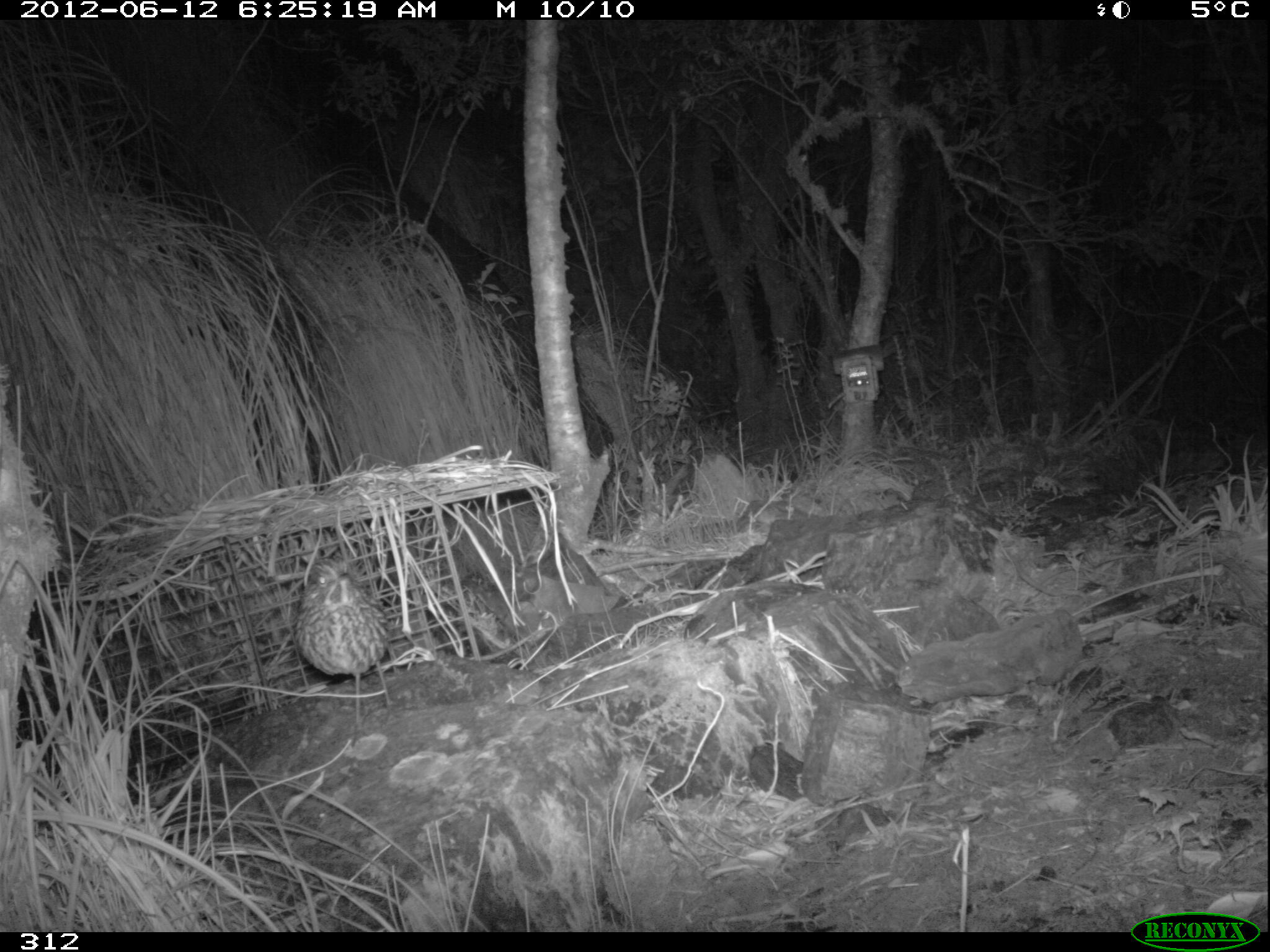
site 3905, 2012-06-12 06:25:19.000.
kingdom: Animalia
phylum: Chordata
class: Aves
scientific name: Aves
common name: bird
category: unknown bird